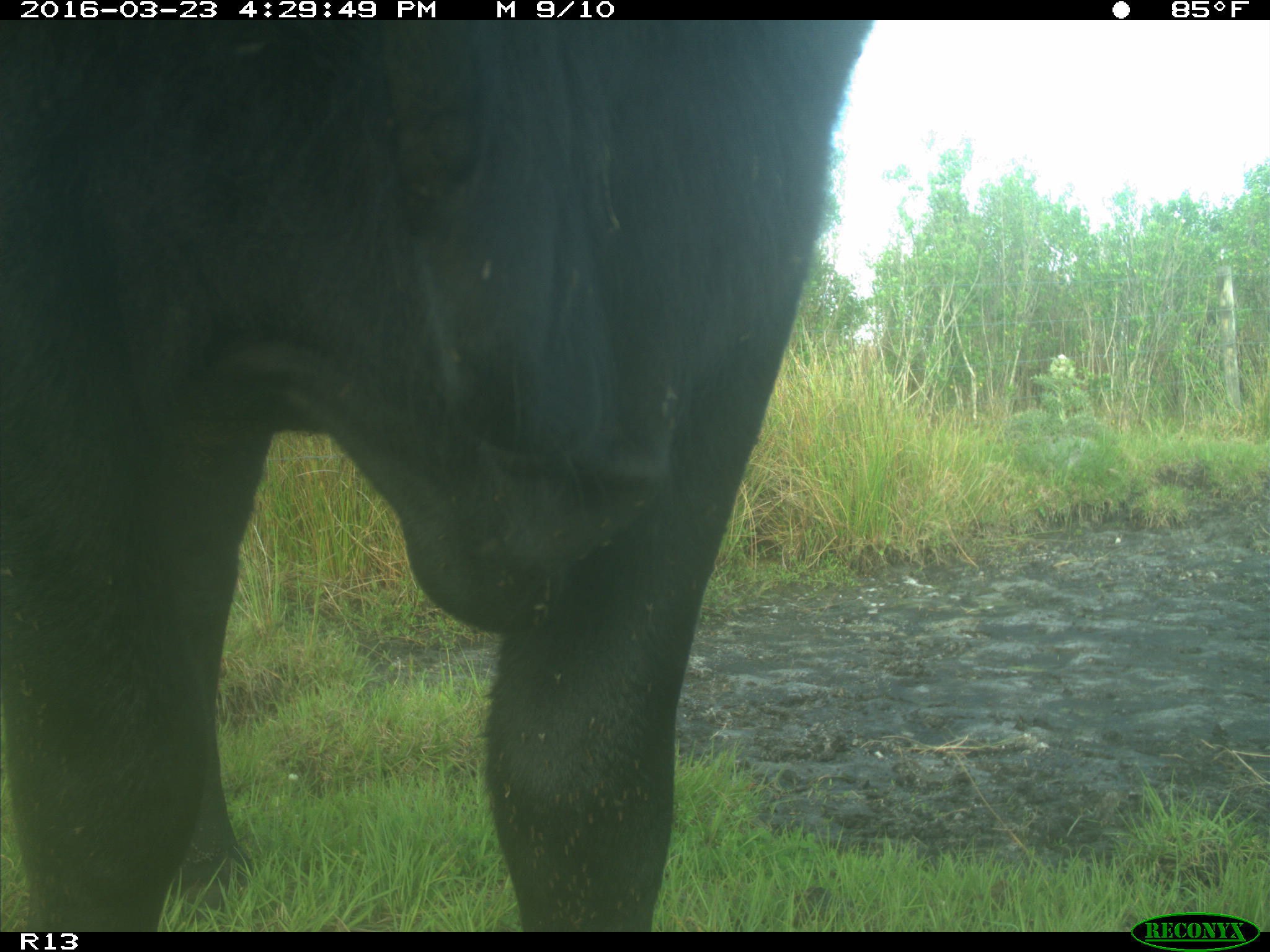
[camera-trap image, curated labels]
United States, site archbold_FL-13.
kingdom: Animalia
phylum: Chordata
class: Mammalia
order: Artiodactyla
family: Bovidae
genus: Bos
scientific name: Bos taurus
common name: domestic cow